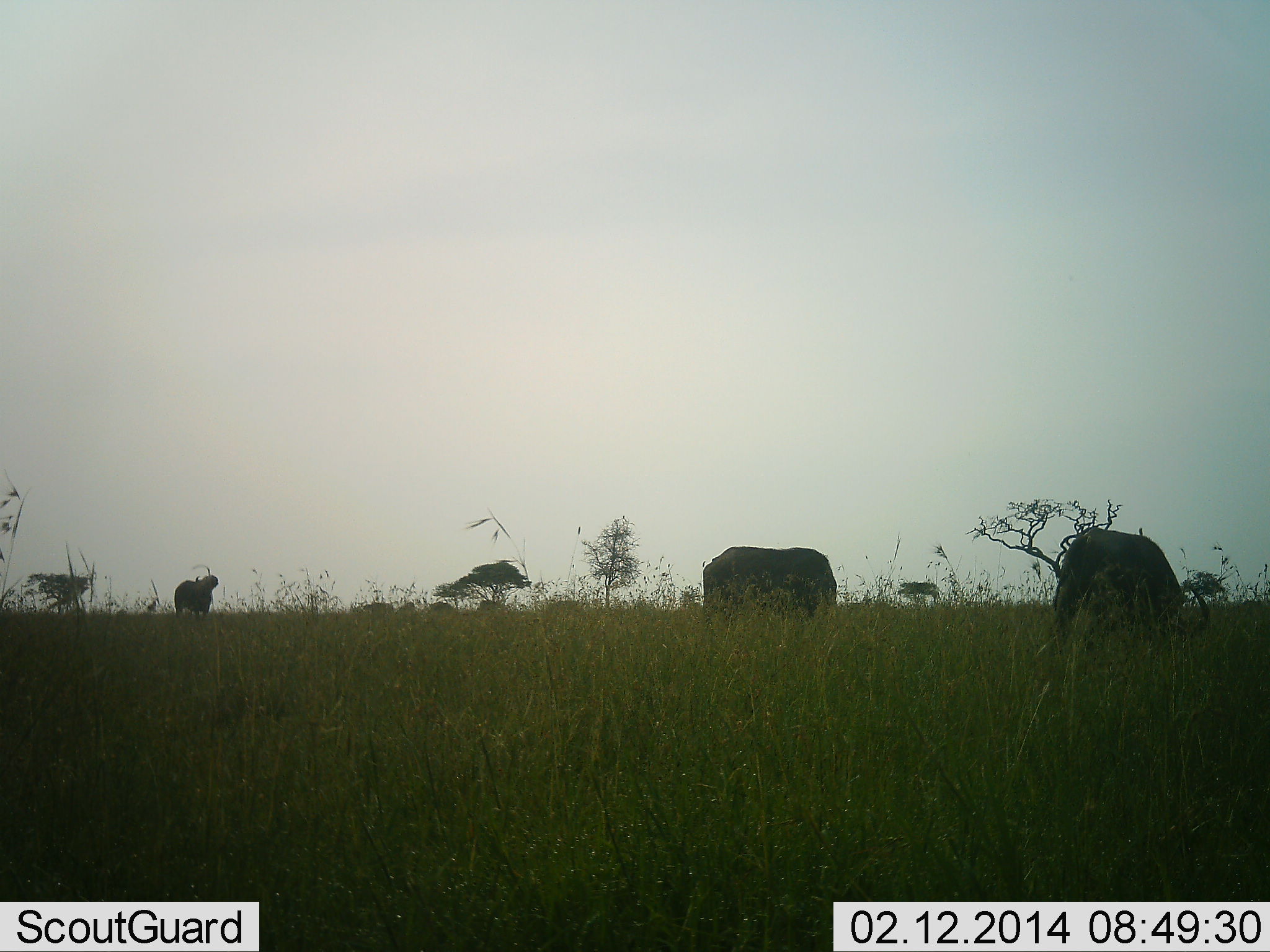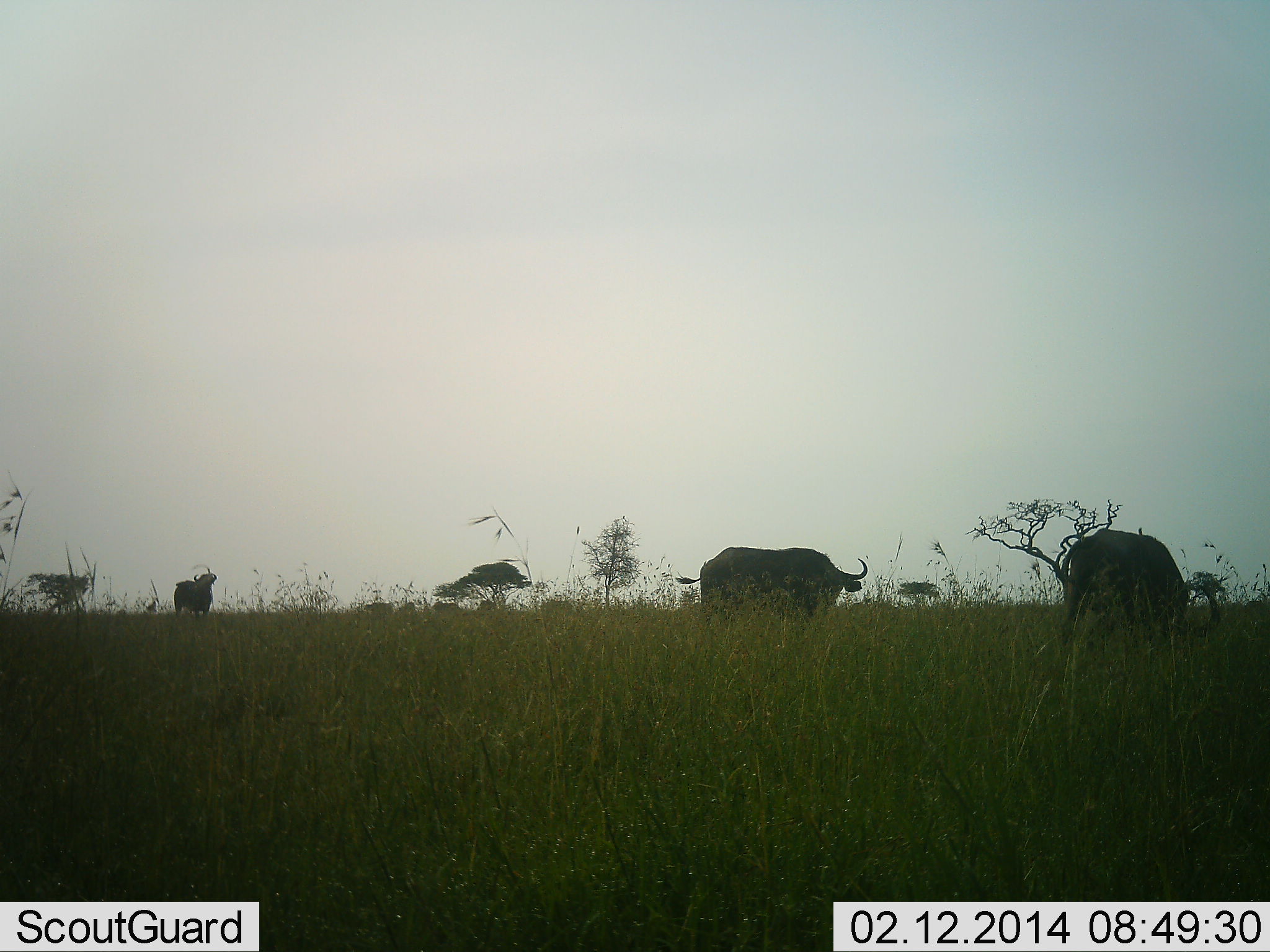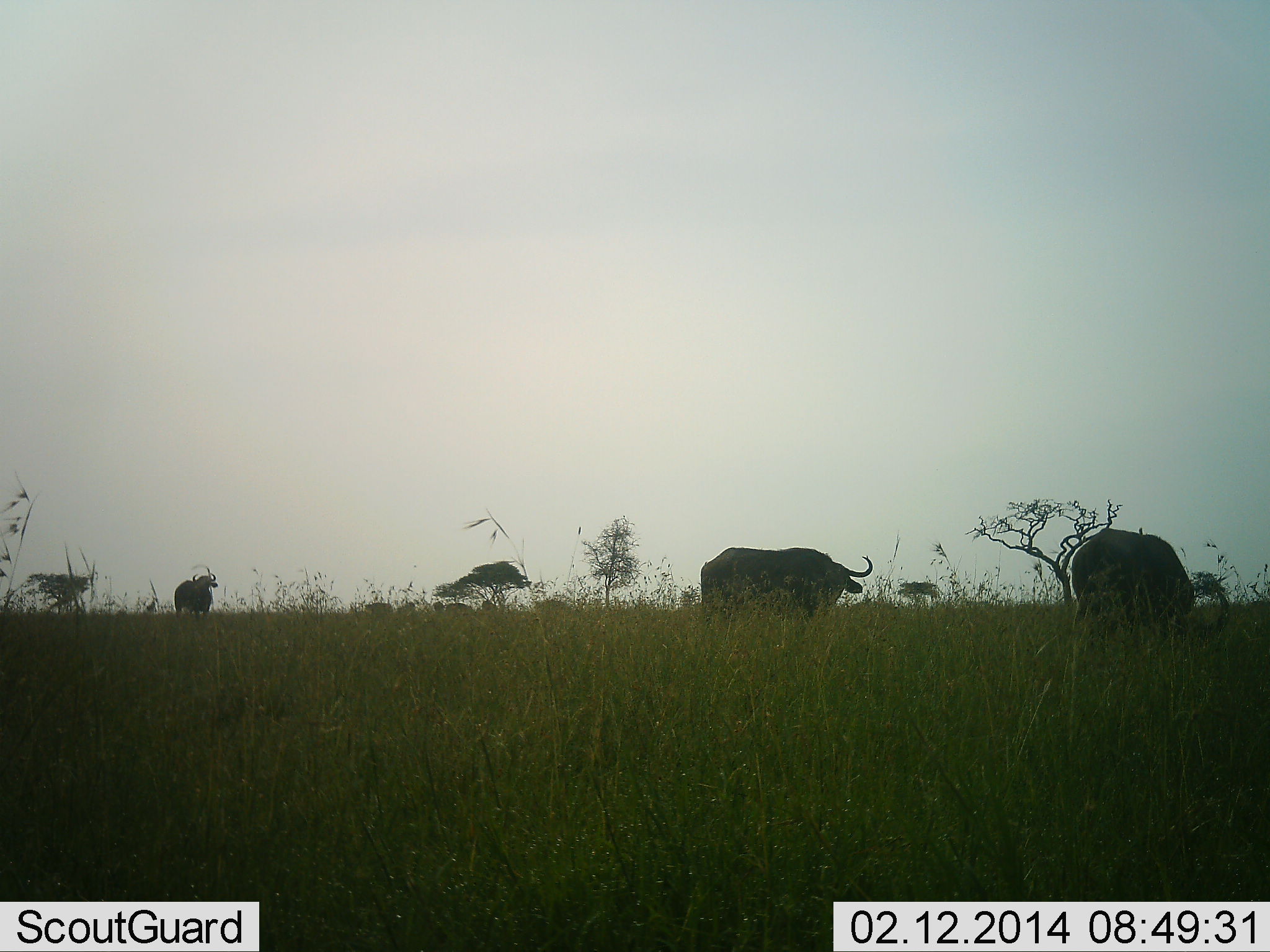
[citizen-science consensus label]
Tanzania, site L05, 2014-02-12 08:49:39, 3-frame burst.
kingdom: Animalia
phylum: Chordata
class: Mammalia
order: Artiodactyla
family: Bovidae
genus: Syncerus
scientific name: Syncerus caffer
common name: cape buffalo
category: buffalo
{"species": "buffalo (cape buffalo) (Syncerus caffer)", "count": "3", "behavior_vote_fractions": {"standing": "60%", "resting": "0%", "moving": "20%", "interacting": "0%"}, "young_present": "0%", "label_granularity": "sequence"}